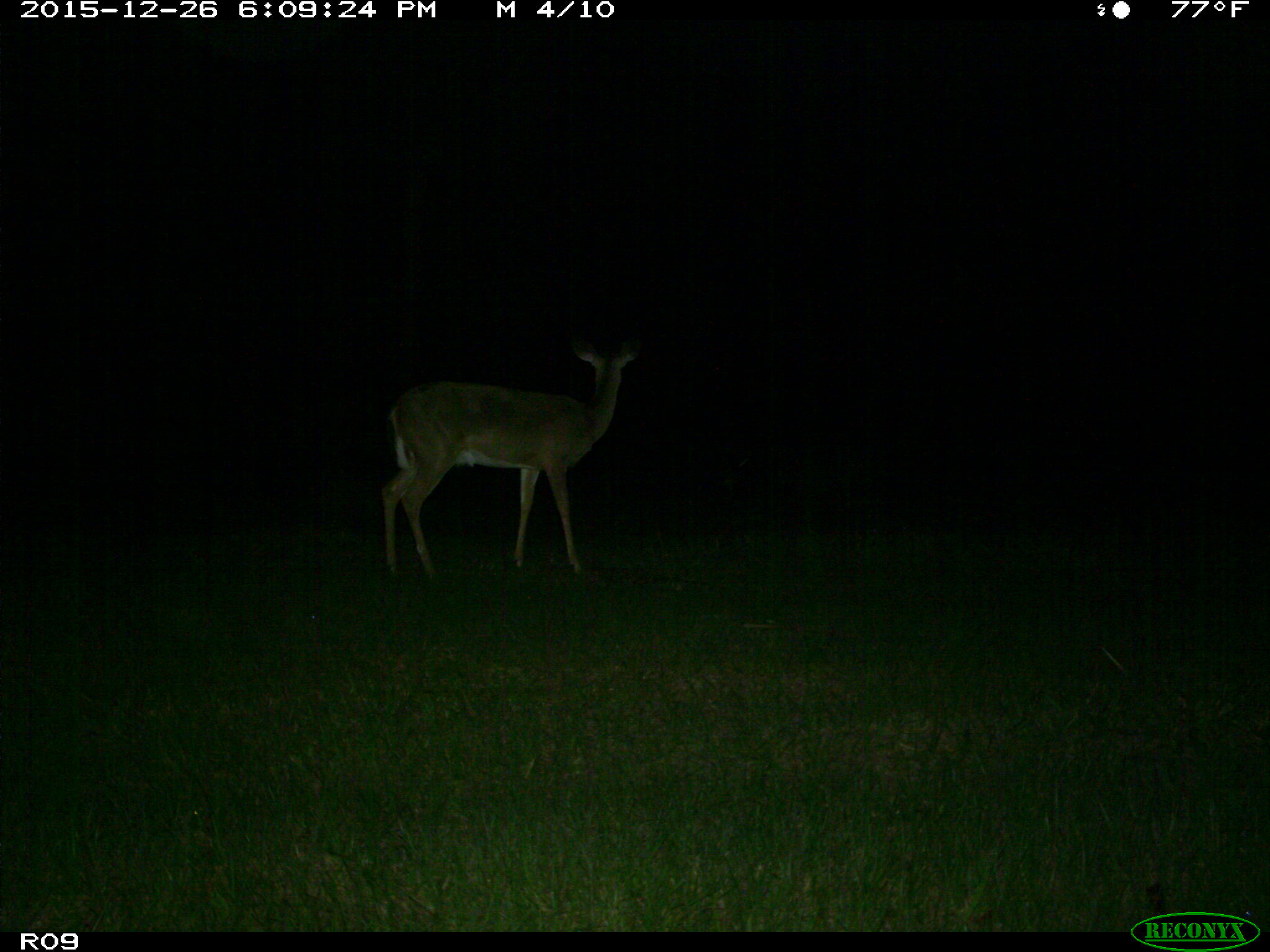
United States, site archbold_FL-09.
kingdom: Animalia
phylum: Chordata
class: Mammalia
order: Artiodactyla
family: Cervidae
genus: Odocoileus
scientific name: Odocoileus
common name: deer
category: unidentified deer